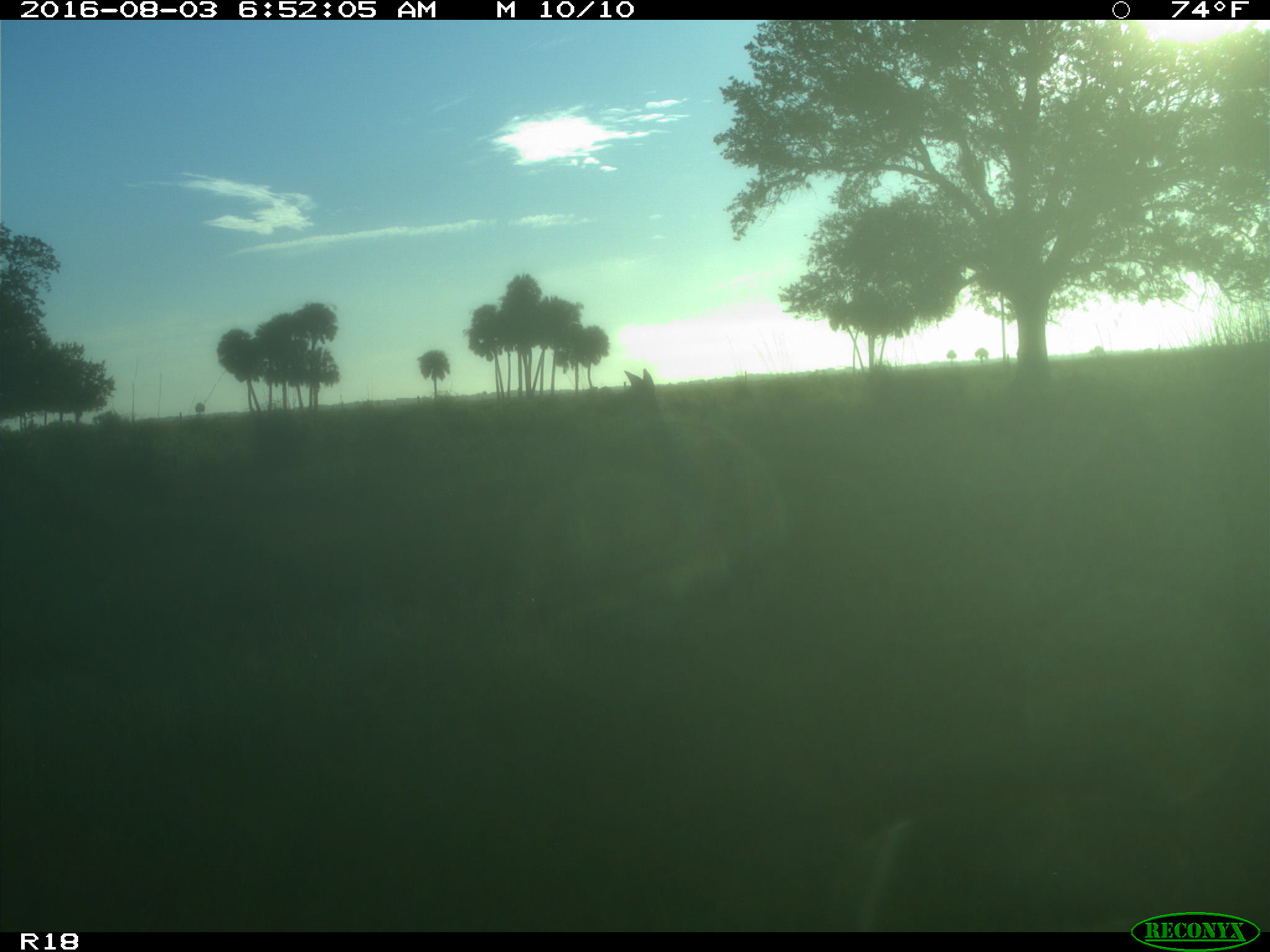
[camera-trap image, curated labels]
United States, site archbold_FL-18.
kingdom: Animalia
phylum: Chordata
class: Mammalia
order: Artiodactyla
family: Cervidae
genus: Odocoileus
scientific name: Odocoileus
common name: deer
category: unidentified deer